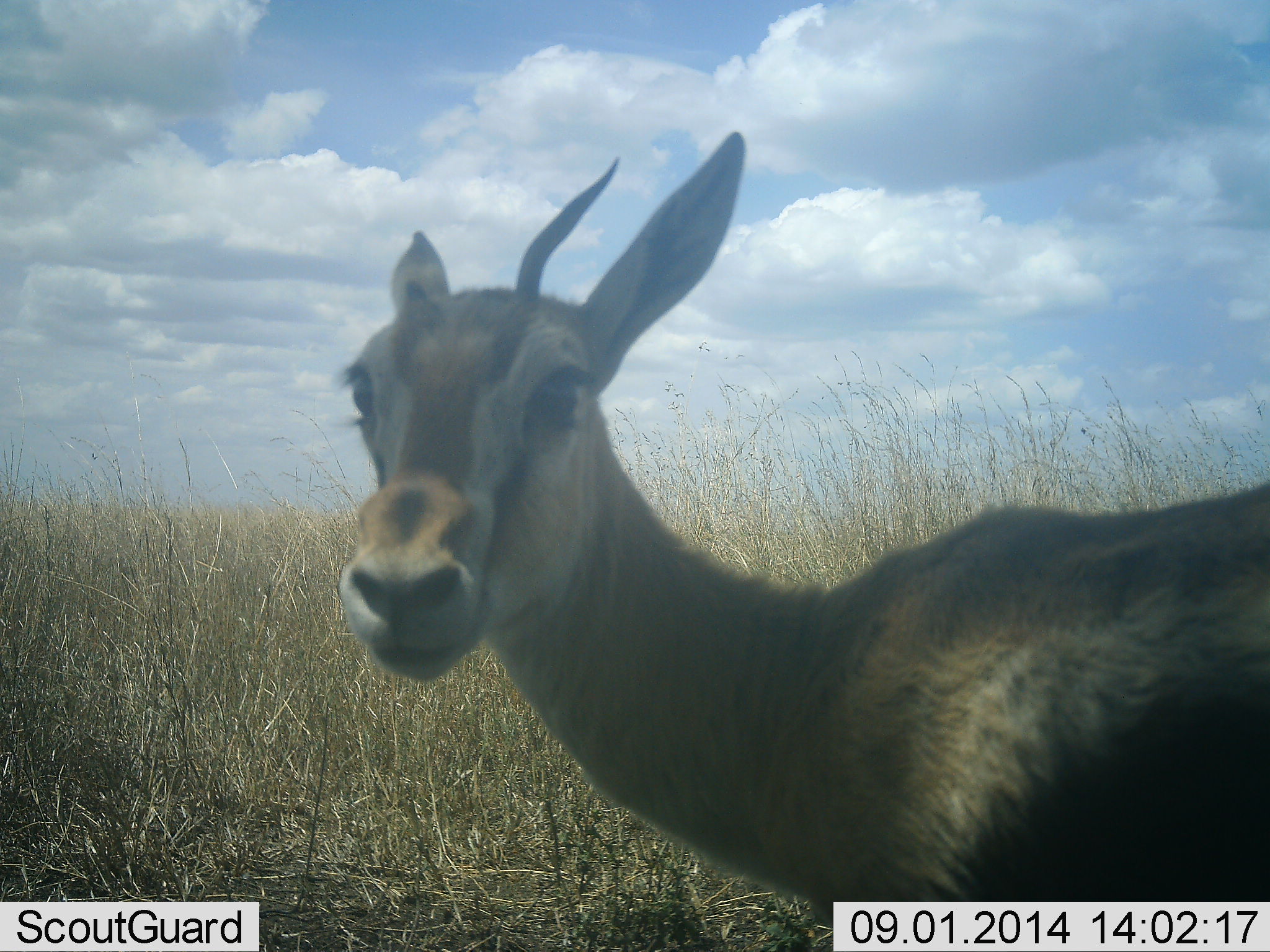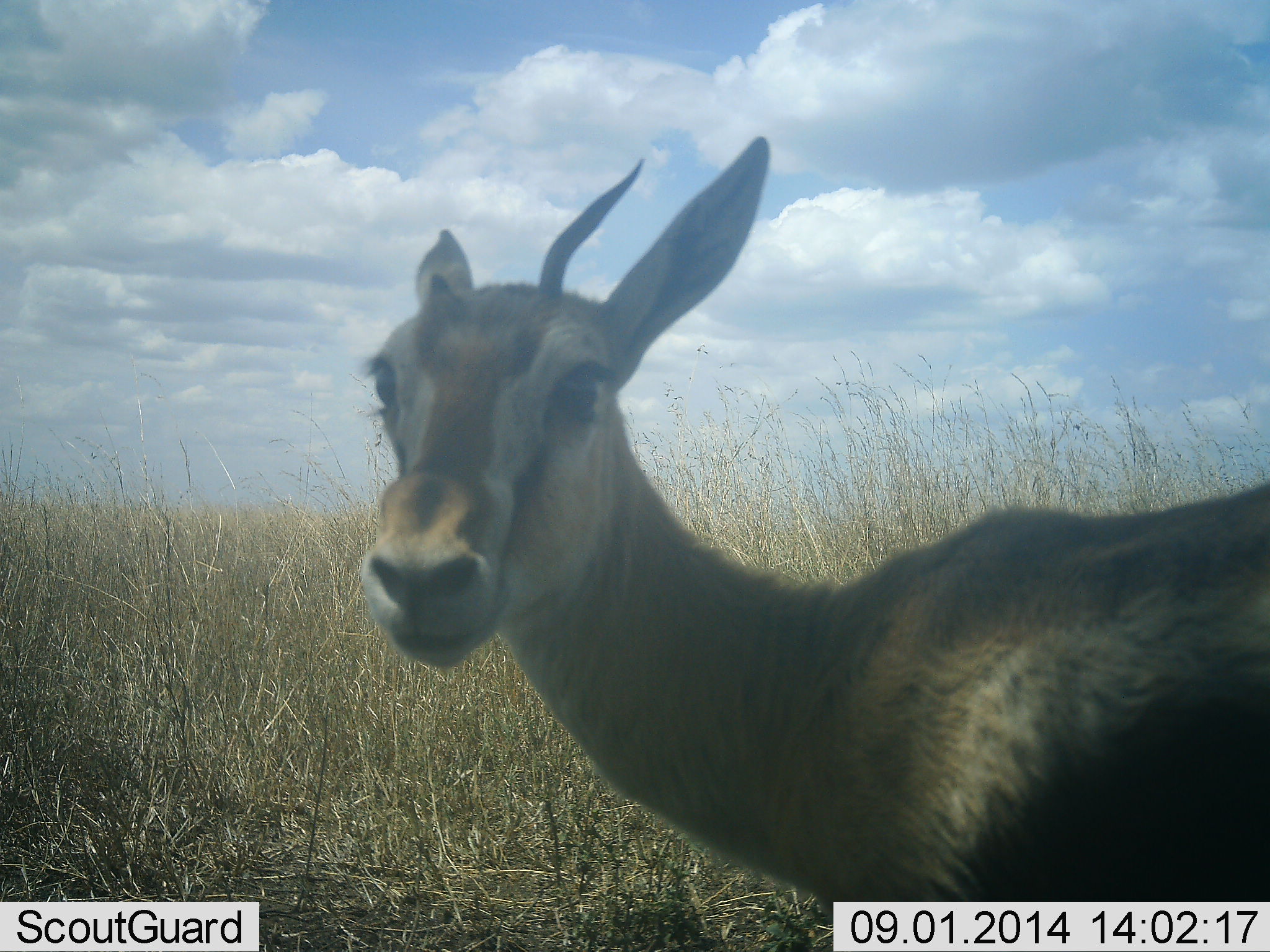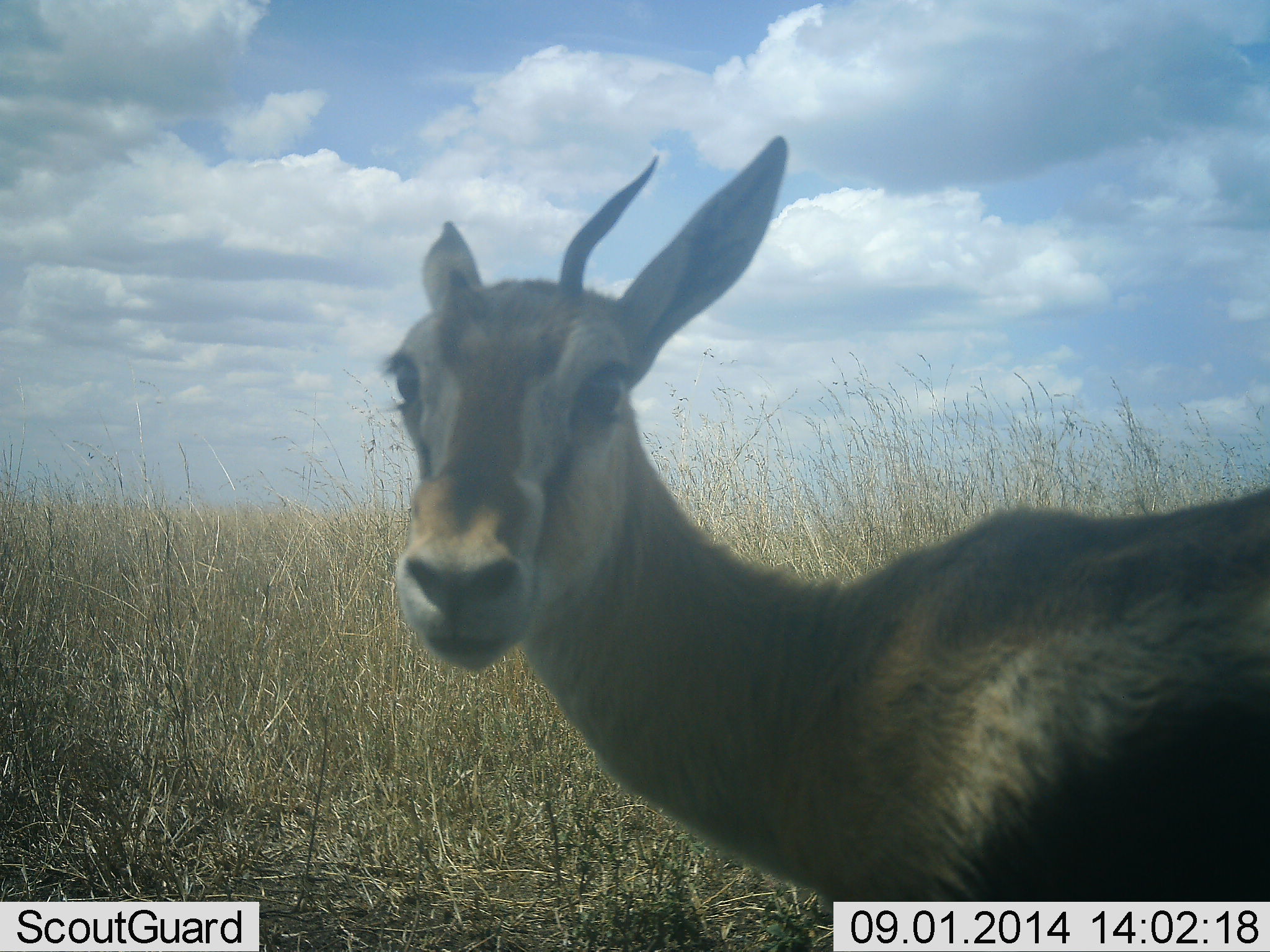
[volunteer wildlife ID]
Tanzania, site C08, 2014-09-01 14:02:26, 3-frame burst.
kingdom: Animalia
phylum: Chordata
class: Mammalia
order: Artiodactyla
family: Bovidae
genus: Eudorcas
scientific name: Eudorcas thomsonii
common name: thomson's gazelle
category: gazellethomsons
Gazellethomsons (thomson's gazelle) (Eudorcas thomsonii), count 1. Behavior (volunteer vote fractions): standing 80%, resting 0%, moving 10%, interacting 10%. Young present (vote fraction): 0%. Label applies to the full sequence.